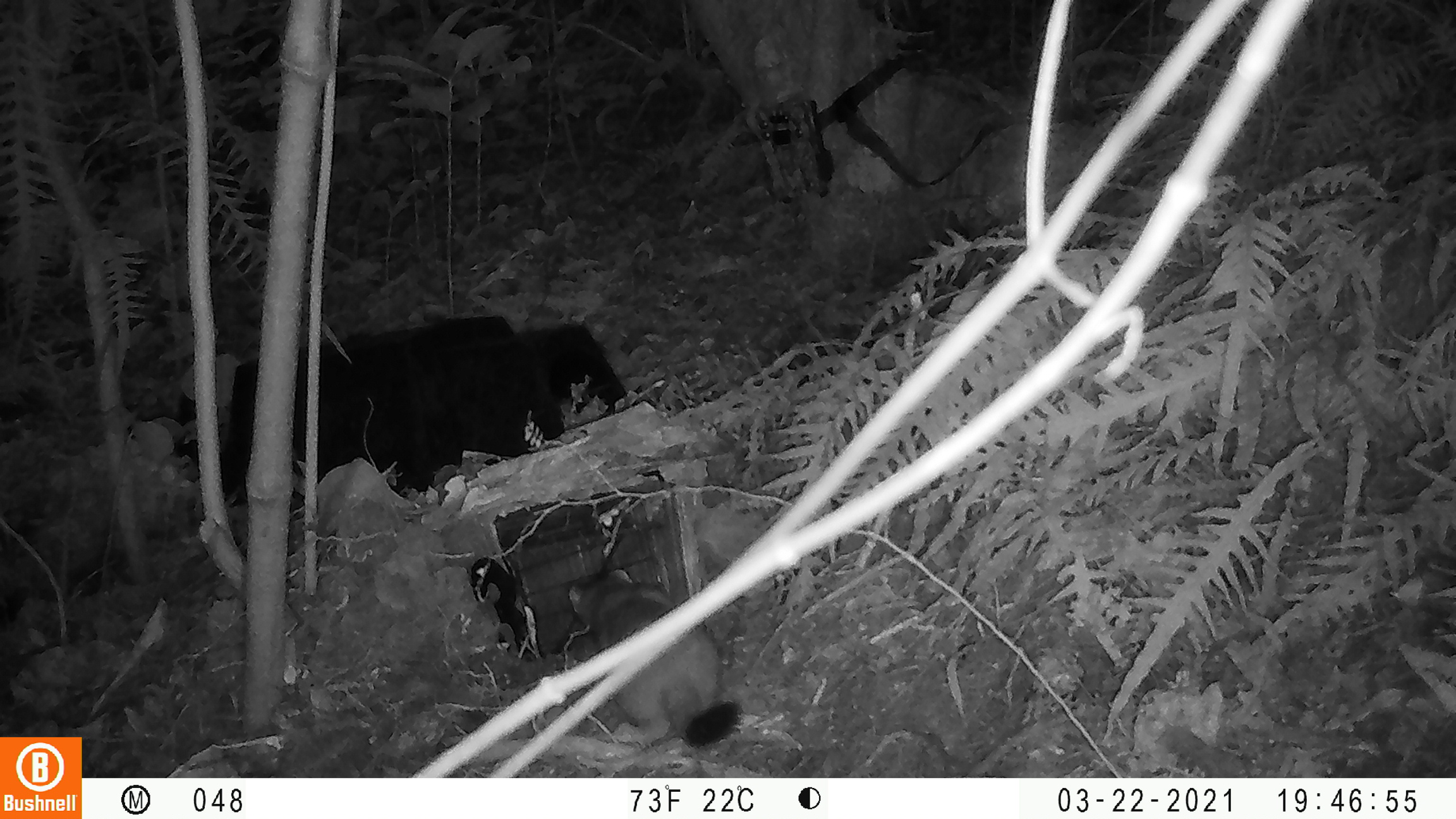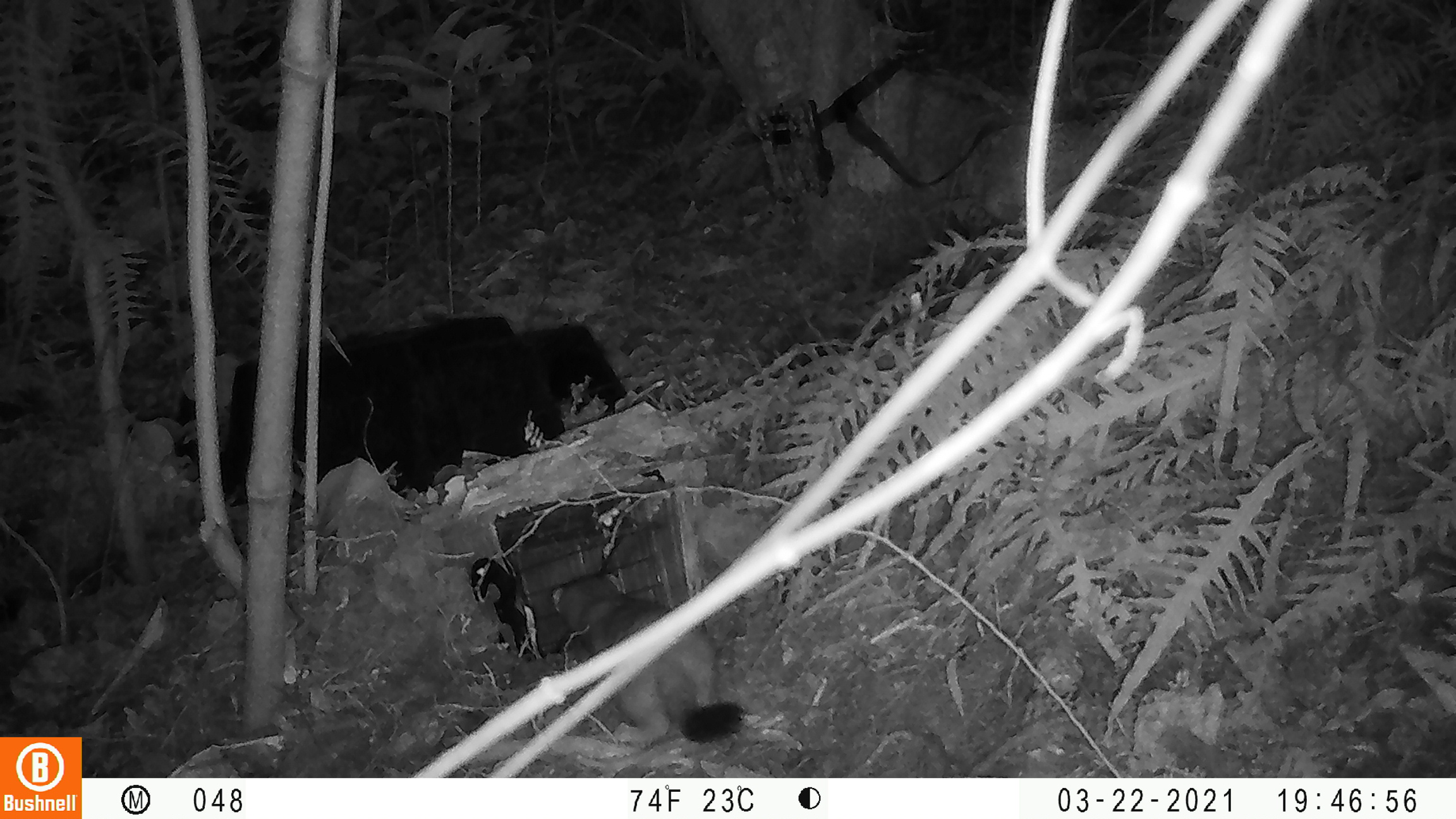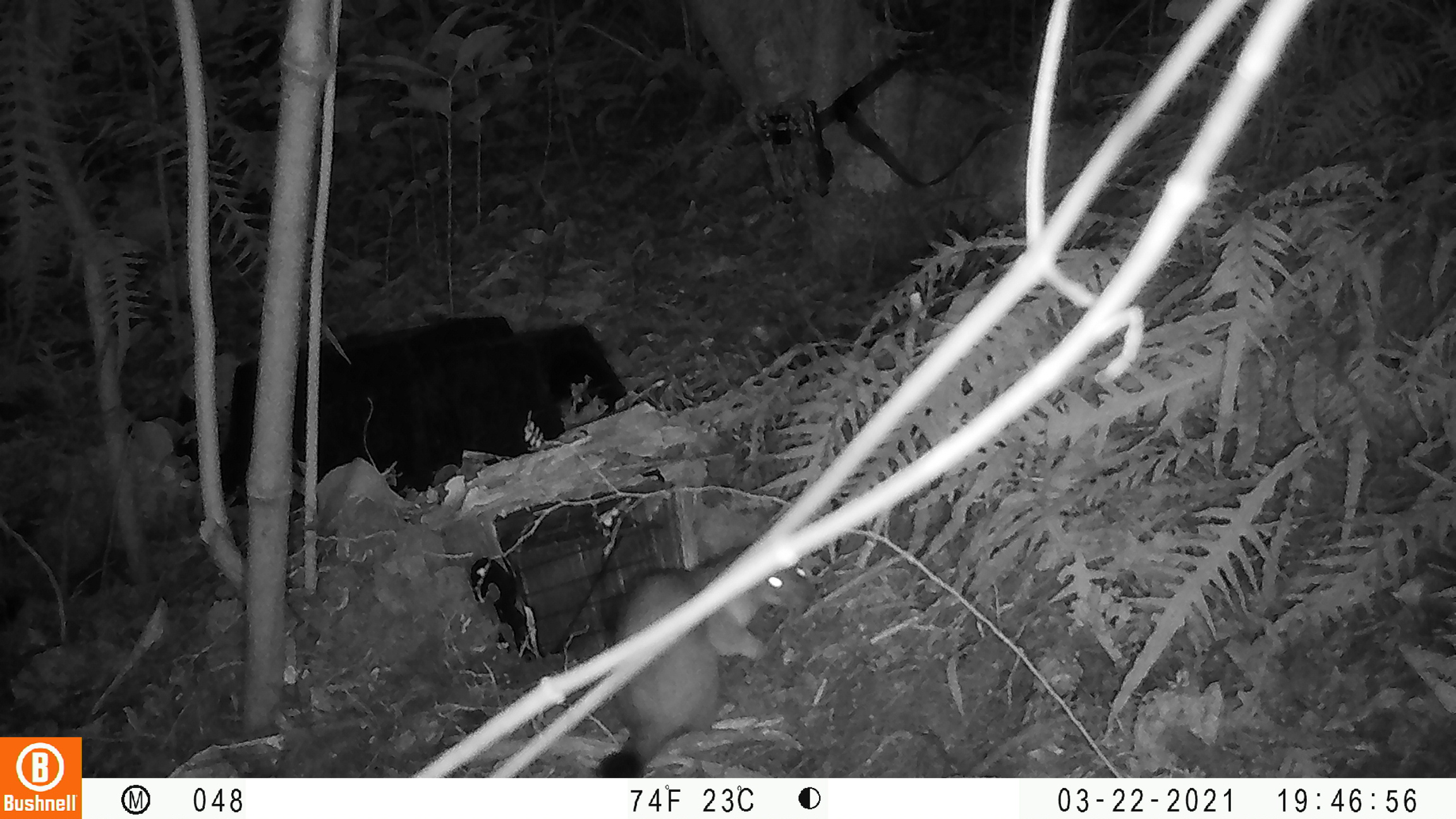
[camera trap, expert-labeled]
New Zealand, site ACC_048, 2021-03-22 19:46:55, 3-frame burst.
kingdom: Animalia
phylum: Chordata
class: Mammalia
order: Carnivora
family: Mustelidae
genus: Mustela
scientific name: Mustela erminea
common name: stoat